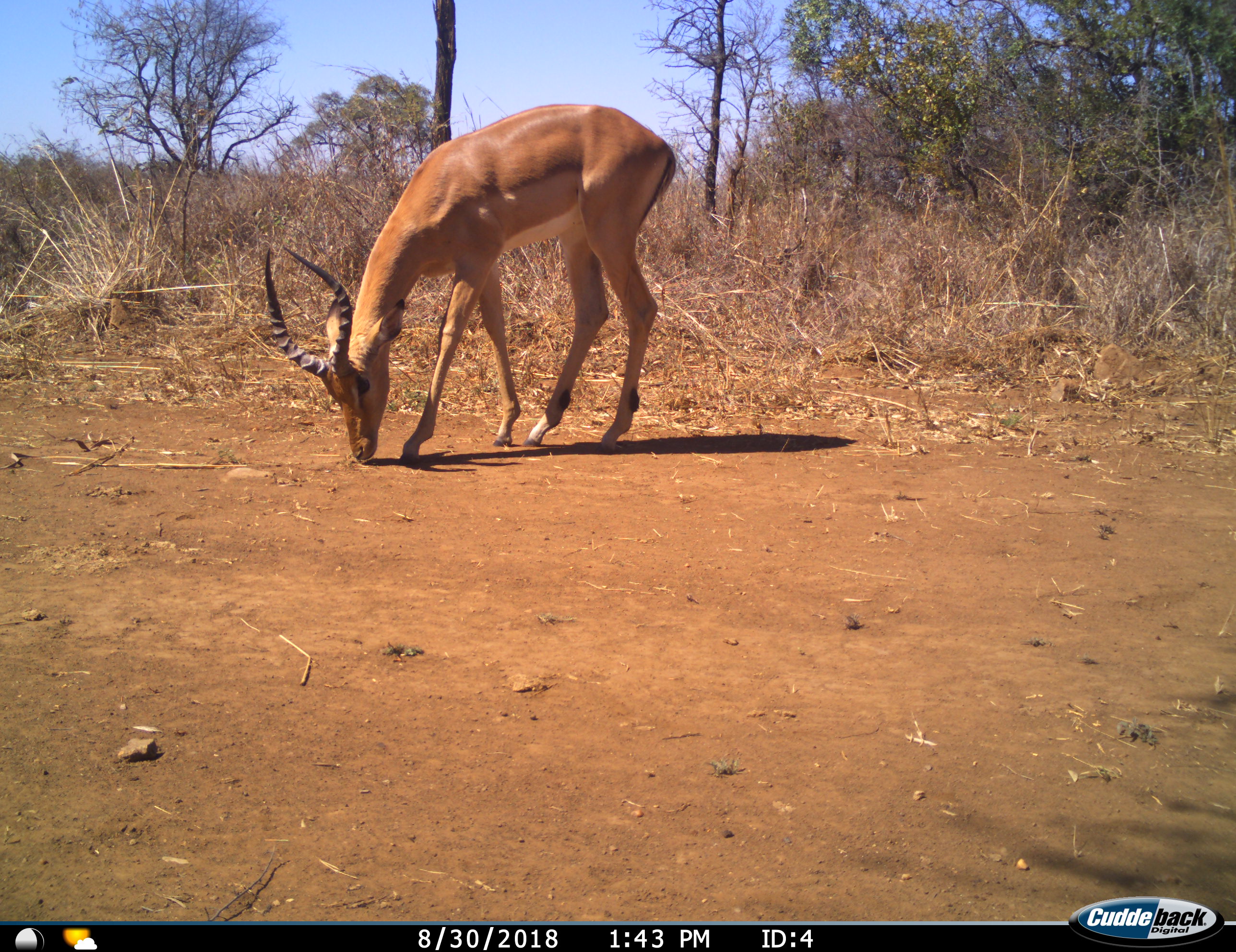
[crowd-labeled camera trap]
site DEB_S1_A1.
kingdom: Animalia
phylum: Chordata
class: Mammalia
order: Artiodactyla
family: Bovidae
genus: Aepyceros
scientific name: Aepyceros melampus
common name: impala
Impala (Aepyceros melampus), count 1. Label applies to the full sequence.